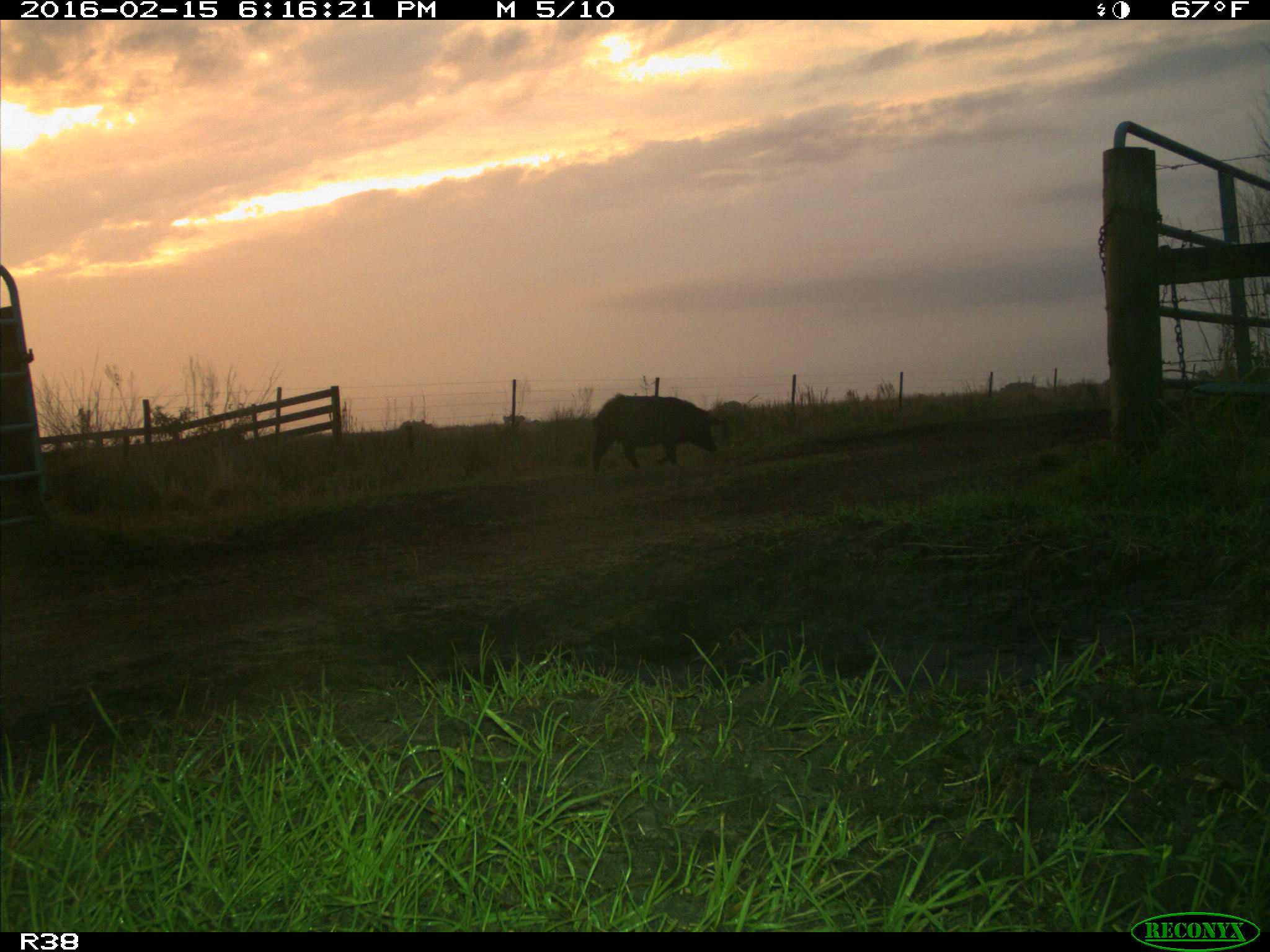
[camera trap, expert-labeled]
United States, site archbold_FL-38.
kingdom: Animalia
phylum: Chordata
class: Mammalia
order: Artiodactyla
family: Suidae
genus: Sus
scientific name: Sus scrofa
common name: wild boar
Sus scrofa (wild boar).